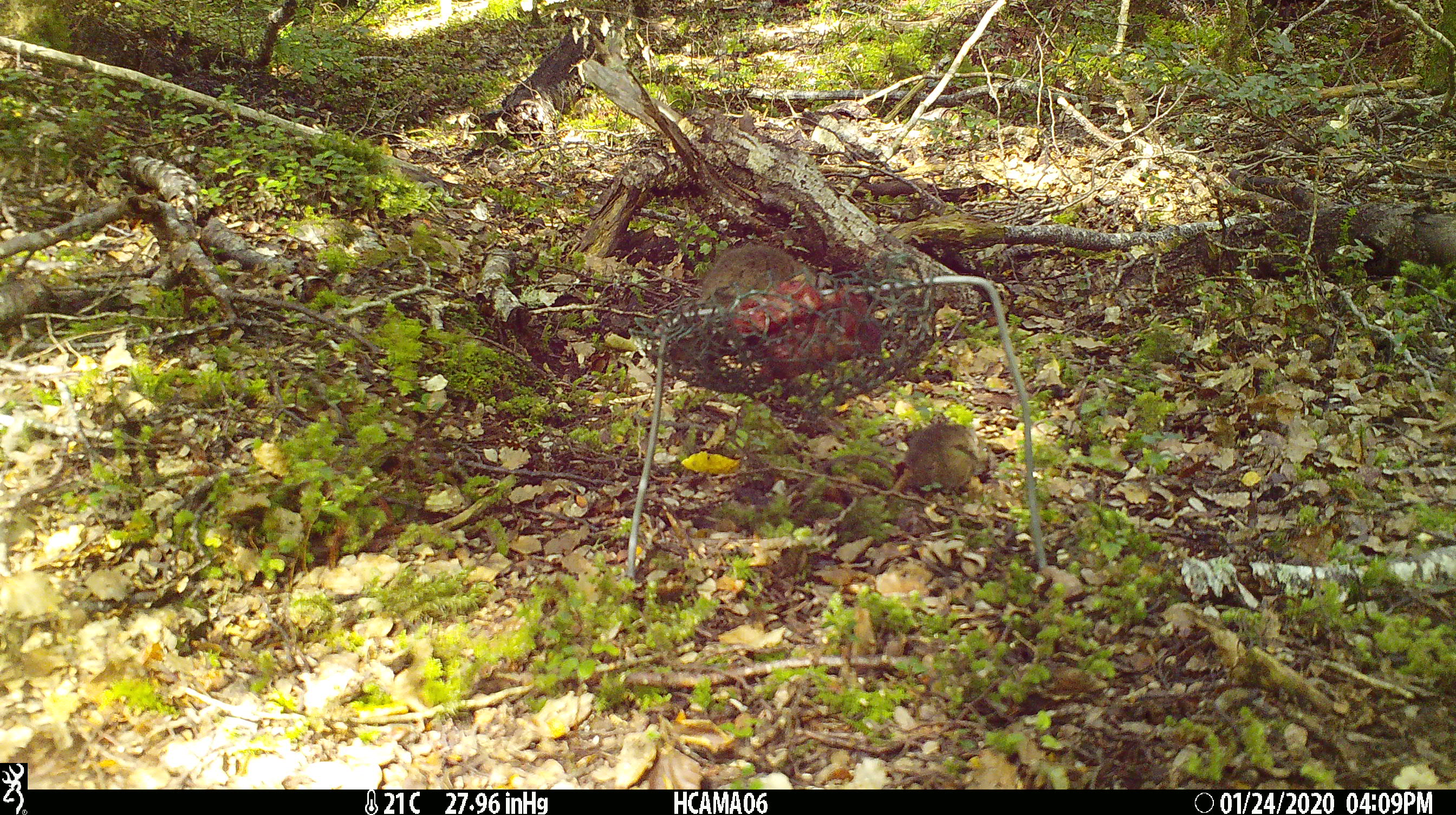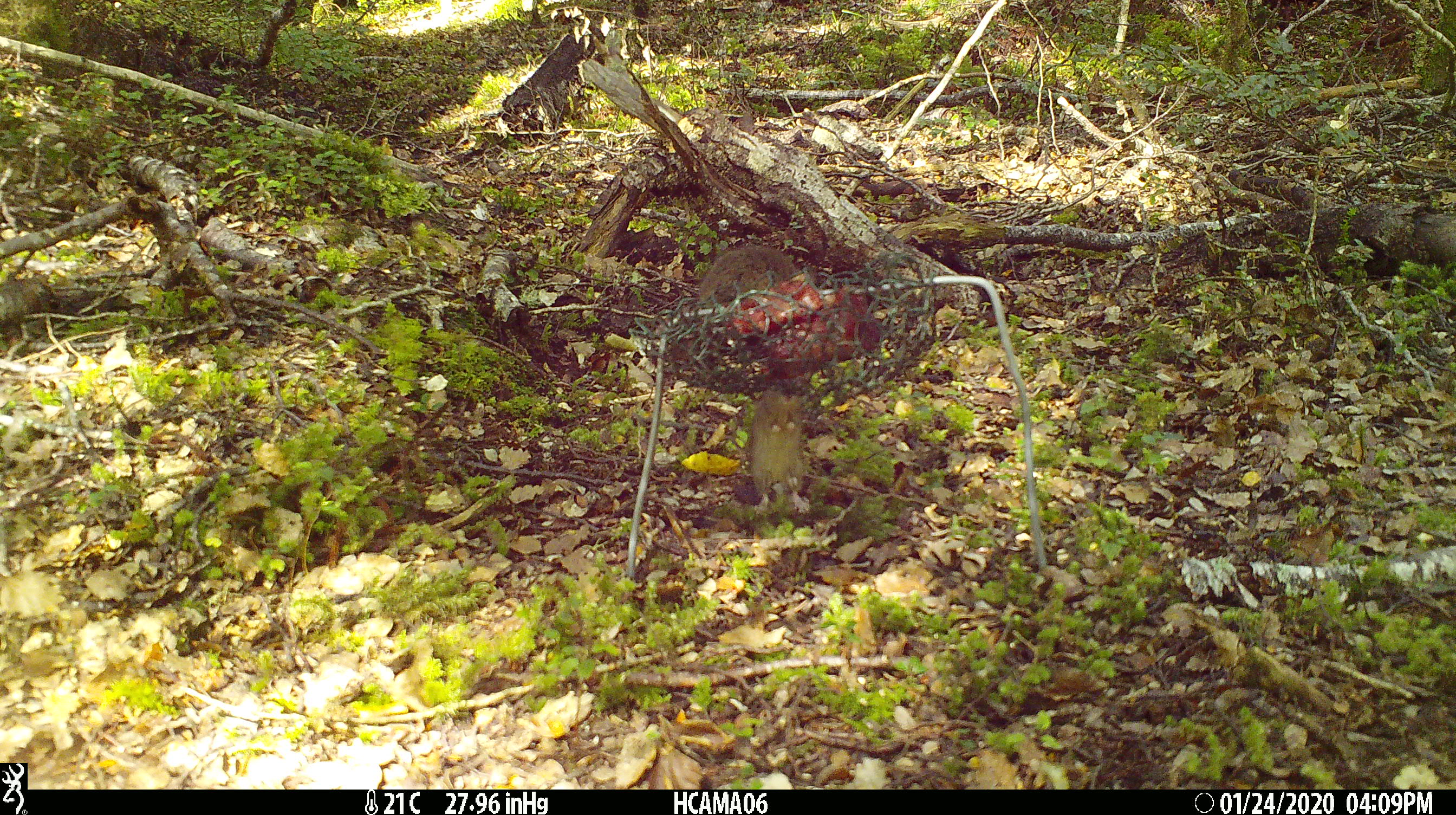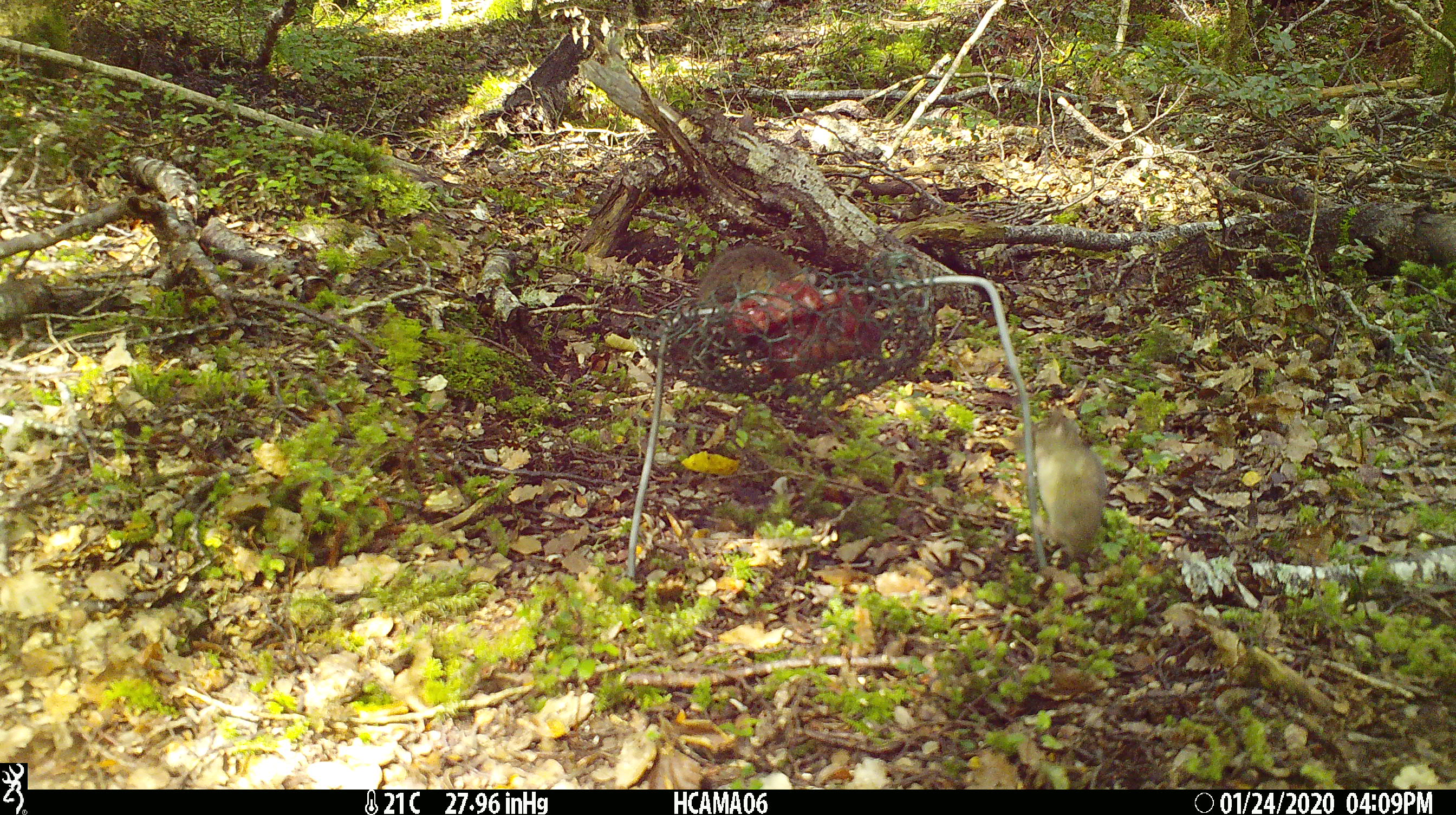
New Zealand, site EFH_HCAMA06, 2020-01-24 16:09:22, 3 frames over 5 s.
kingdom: Animalia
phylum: Chordata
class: Mammalia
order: Rodentia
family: Muridae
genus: Mus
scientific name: Mus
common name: mouse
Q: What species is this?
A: Mouse (Mus).